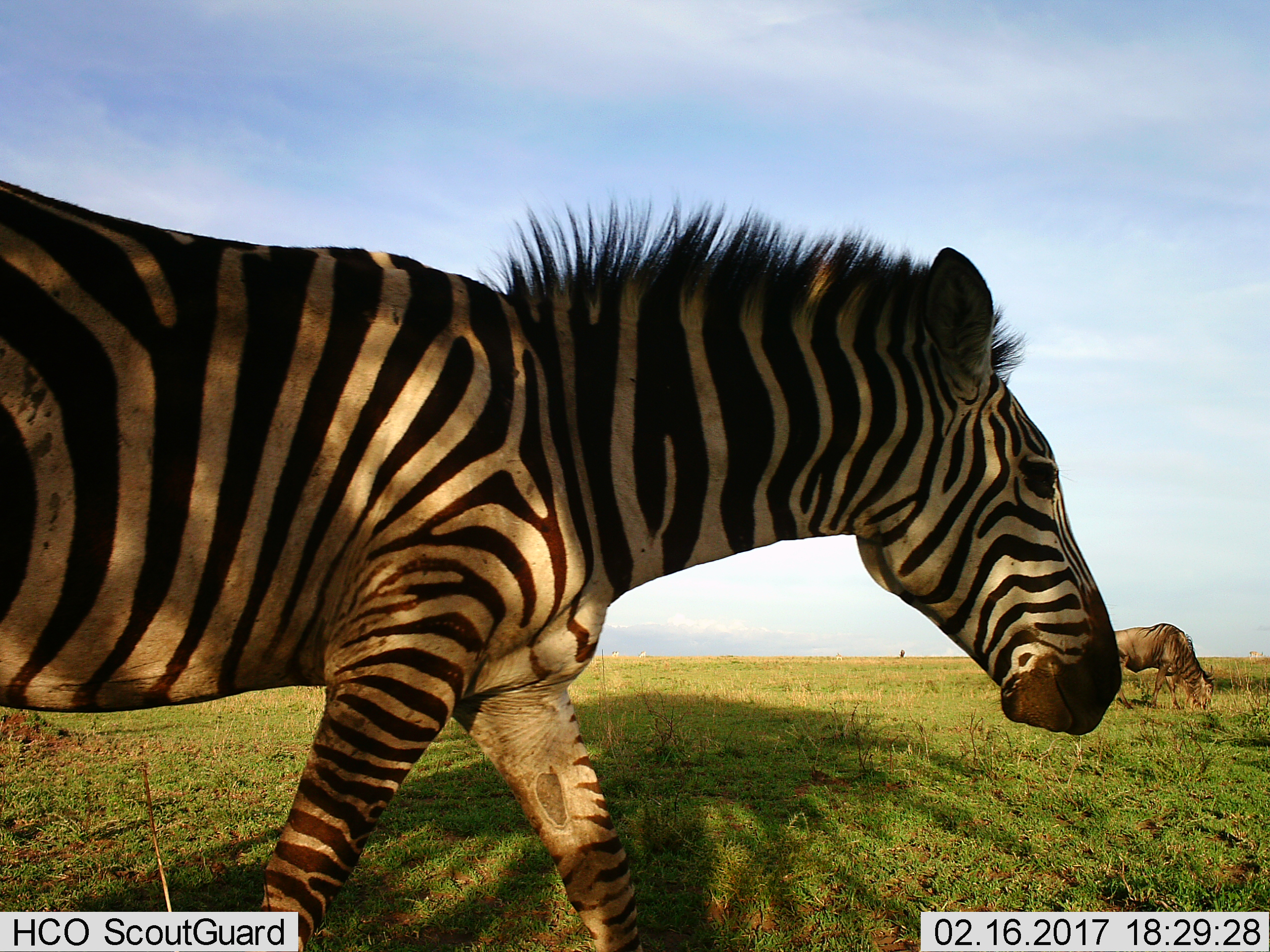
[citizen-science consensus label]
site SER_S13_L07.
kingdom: Animalia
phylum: Chordata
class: Mammalia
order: Artiodactyla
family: Bovidae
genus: Connochaetes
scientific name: Connochaetes taurinus taurinus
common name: blue wildebeest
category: wildebeestblue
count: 1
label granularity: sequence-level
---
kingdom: Animalia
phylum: Chordata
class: Mammalia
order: Perissodactyla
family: Equidae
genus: Equus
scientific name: Equus quagga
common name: plains zebra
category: zebraplains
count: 1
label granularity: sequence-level